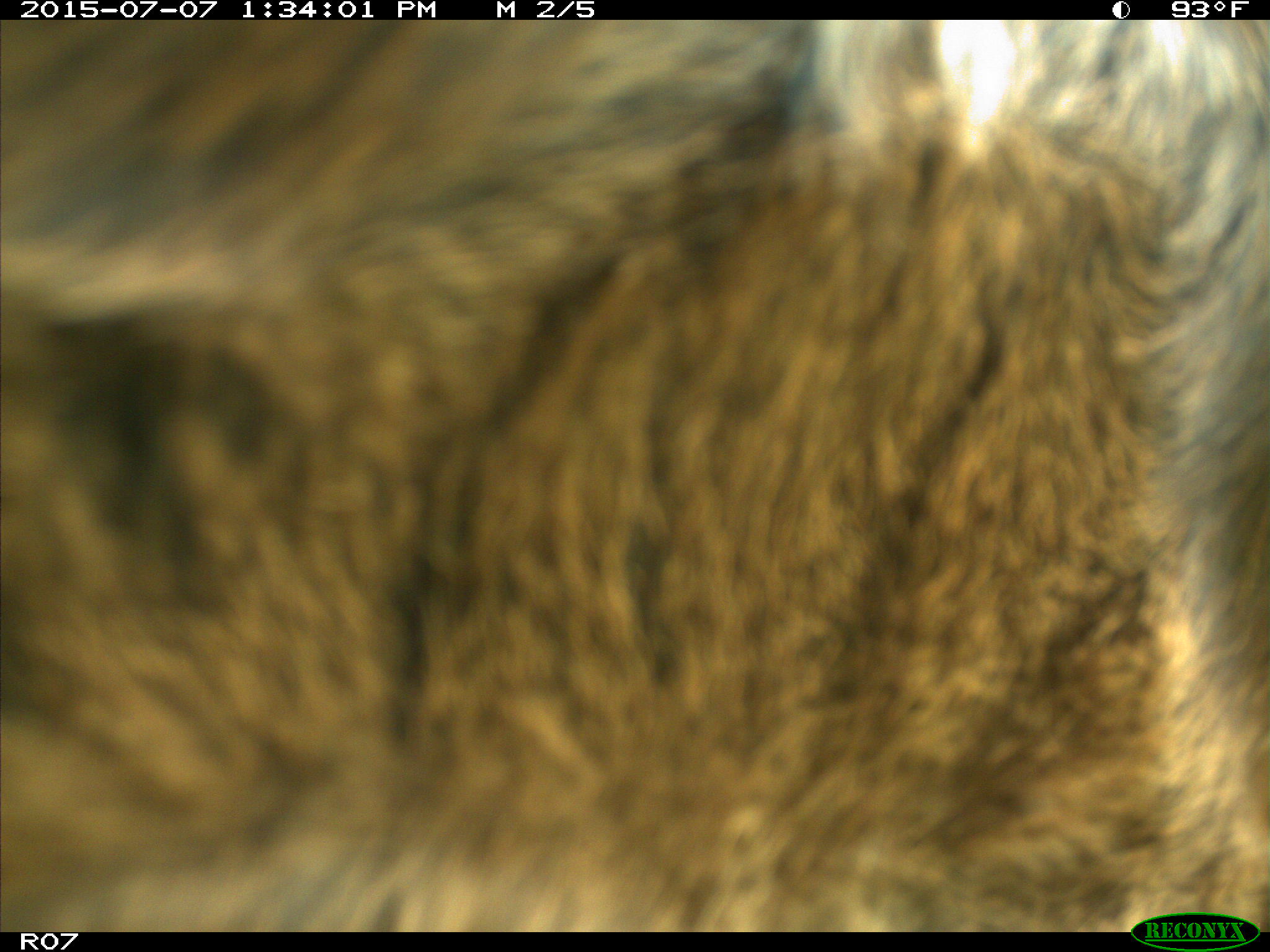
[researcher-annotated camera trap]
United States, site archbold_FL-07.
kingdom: Animalia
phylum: Chordata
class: Mammalia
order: Artiodactyla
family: Bovidae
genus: Bos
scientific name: Bos taurus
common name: domestic cow